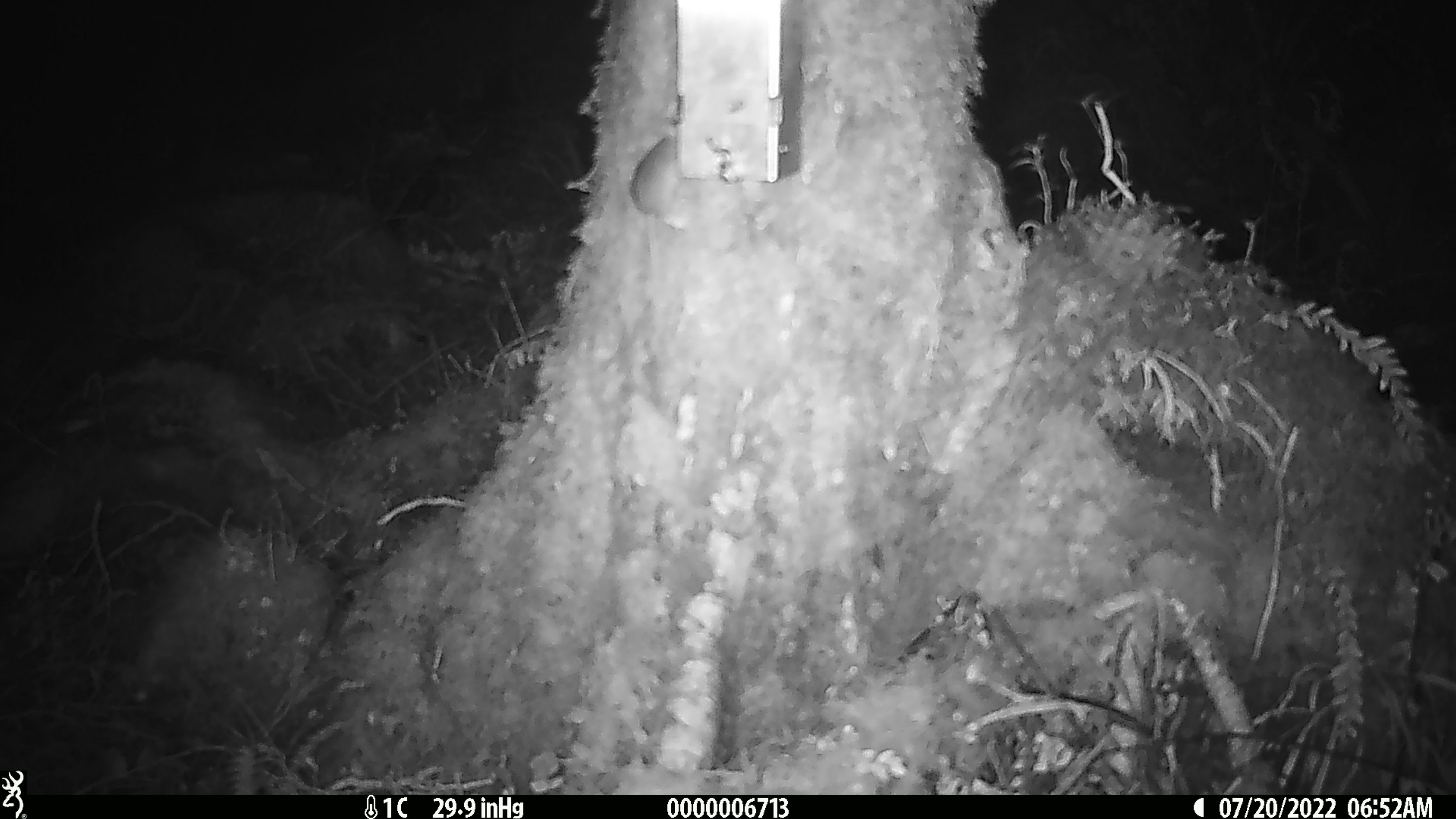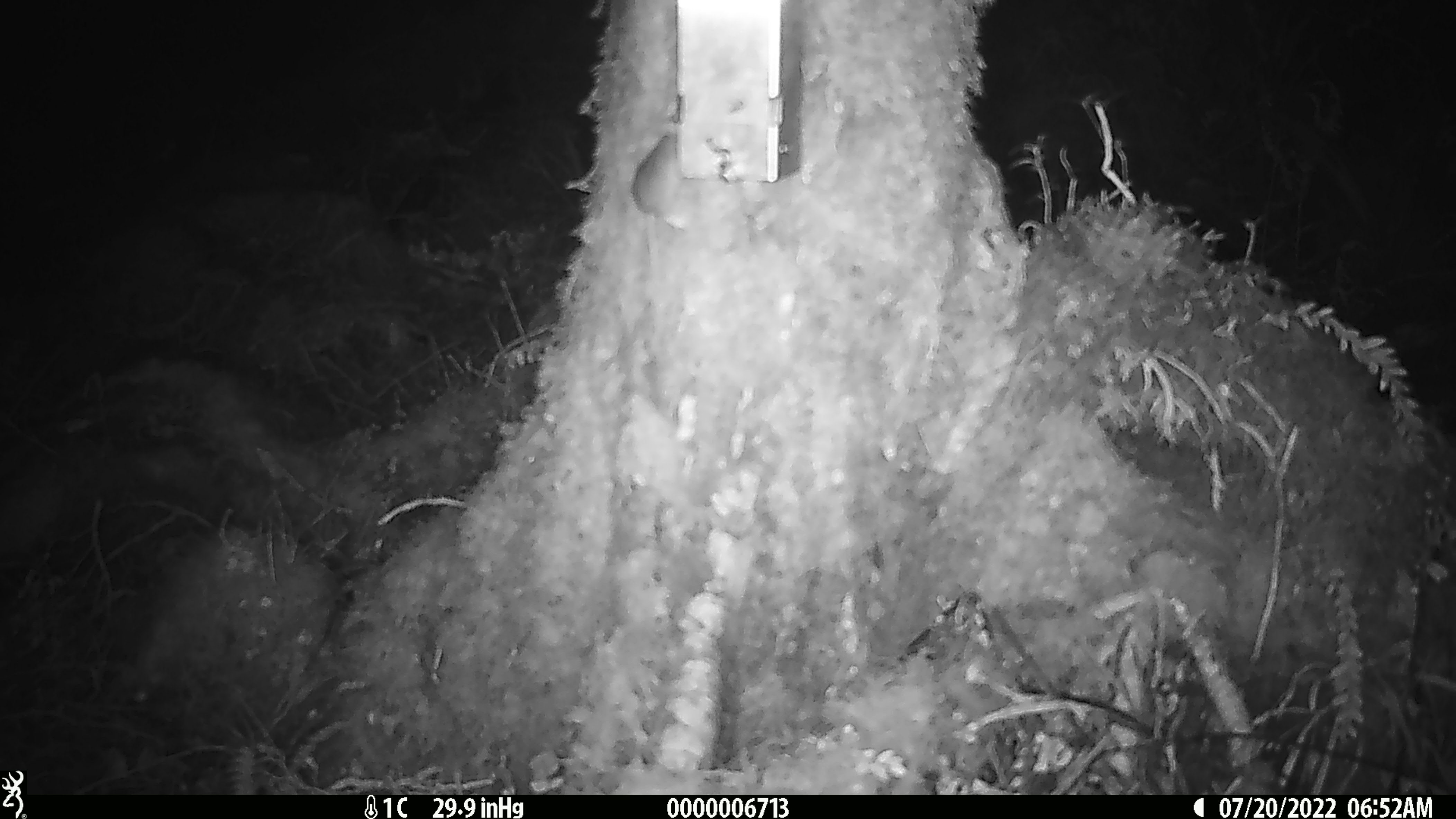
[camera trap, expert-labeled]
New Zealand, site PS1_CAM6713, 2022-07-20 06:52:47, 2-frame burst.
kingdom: Animalia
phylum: Chordata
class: Mammalia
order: Rodentia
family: Muridae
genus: Mus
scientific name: Mus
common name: mouse